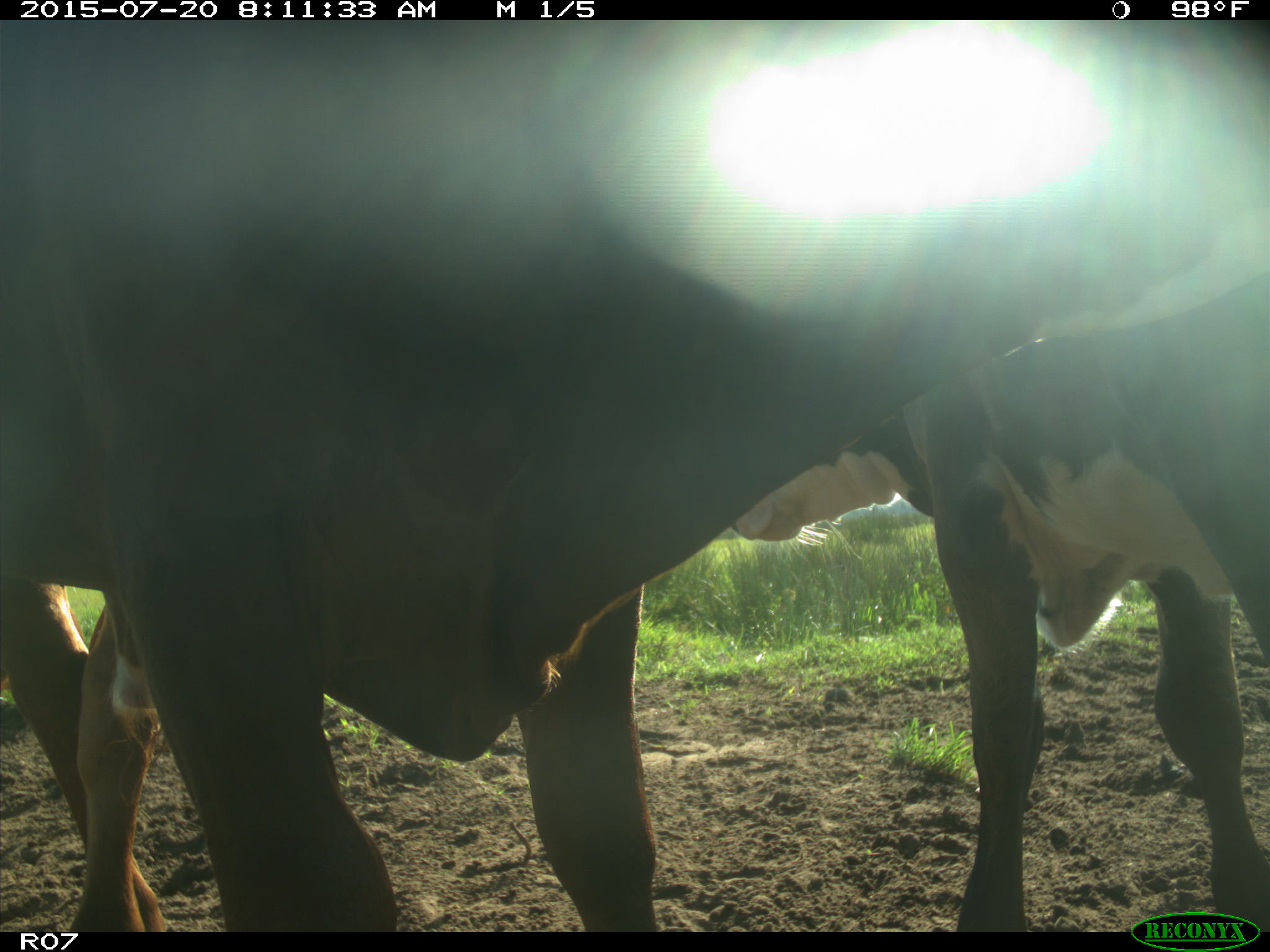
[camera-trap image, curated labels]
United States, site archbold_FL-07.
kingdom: Animalia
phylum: Chordata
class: Mammalia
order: Artiodactyla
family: Bovidae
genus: Bos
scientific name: Bos taurus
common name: domestic cow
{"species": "Bos taurus (domestic cow)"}